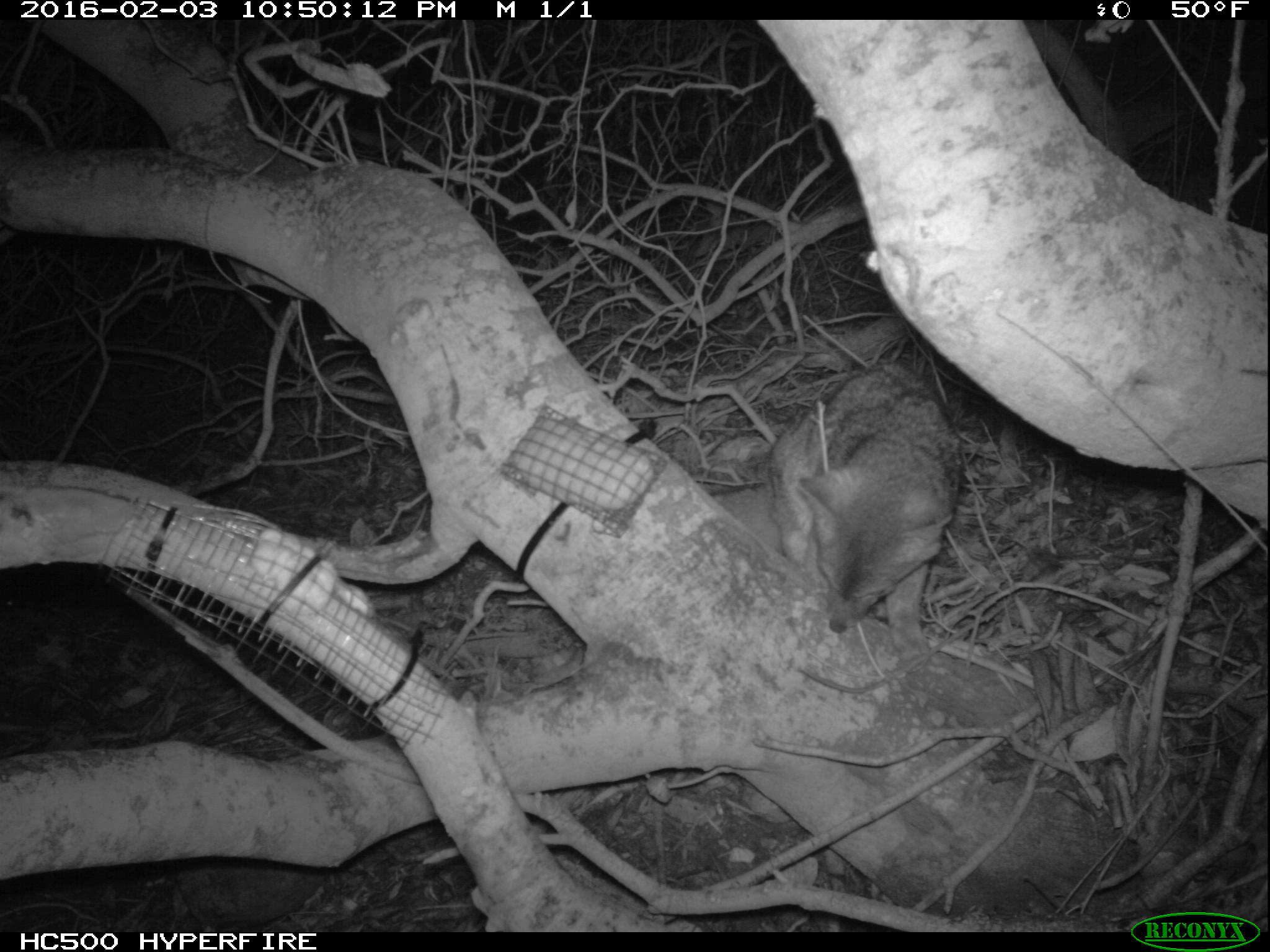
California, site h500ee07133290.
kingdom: Animalia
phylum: Chordata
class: Mammalia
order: Carnivora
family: Canidae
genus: Urocyon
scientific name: Urocyon littoralis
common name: island fox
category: fox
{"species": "fox (island fox) (Urocyon littoralis)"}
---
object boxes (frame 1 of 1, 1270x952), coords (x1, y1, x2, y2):
fox: (699, 359, 956, 644)